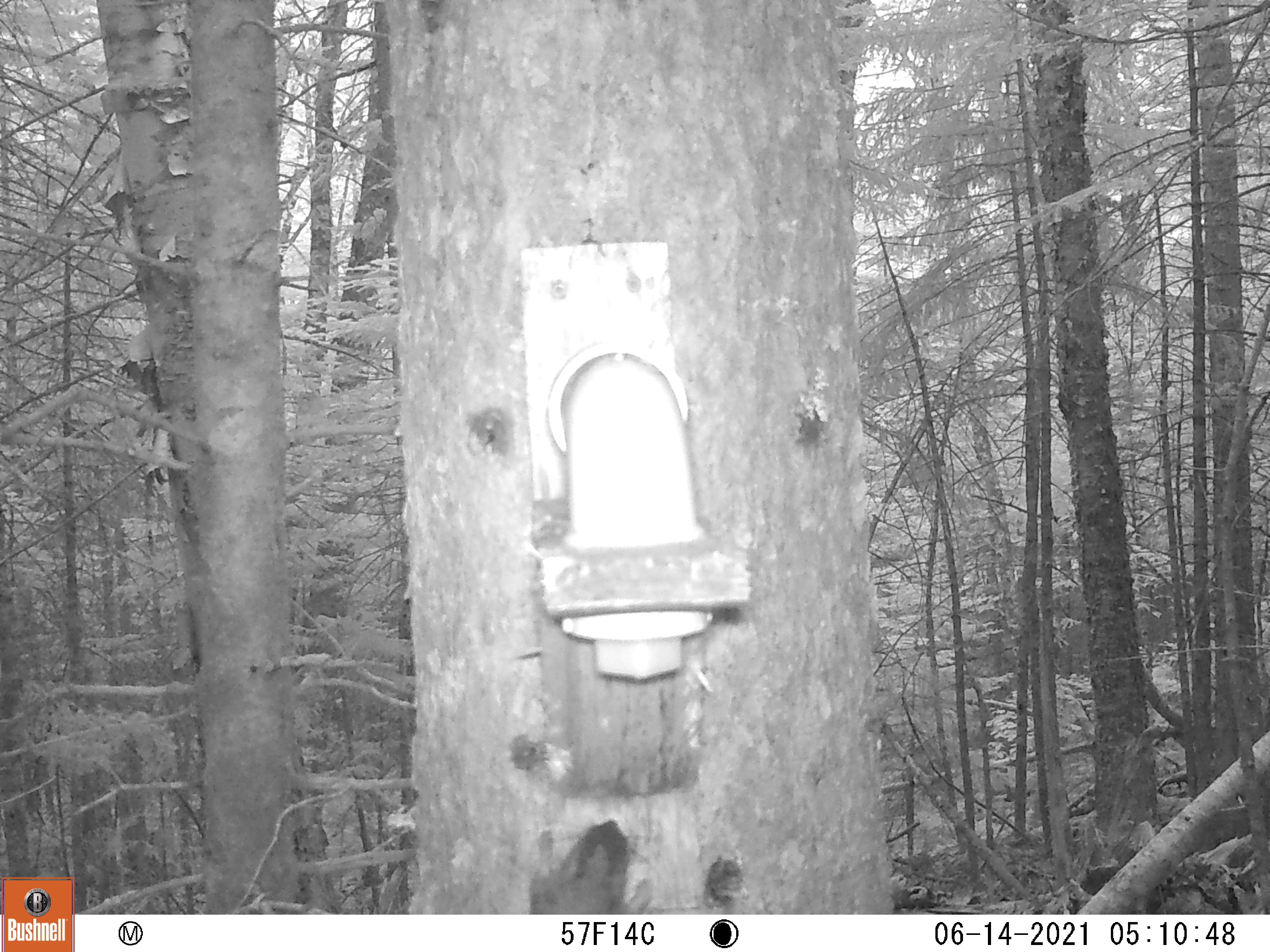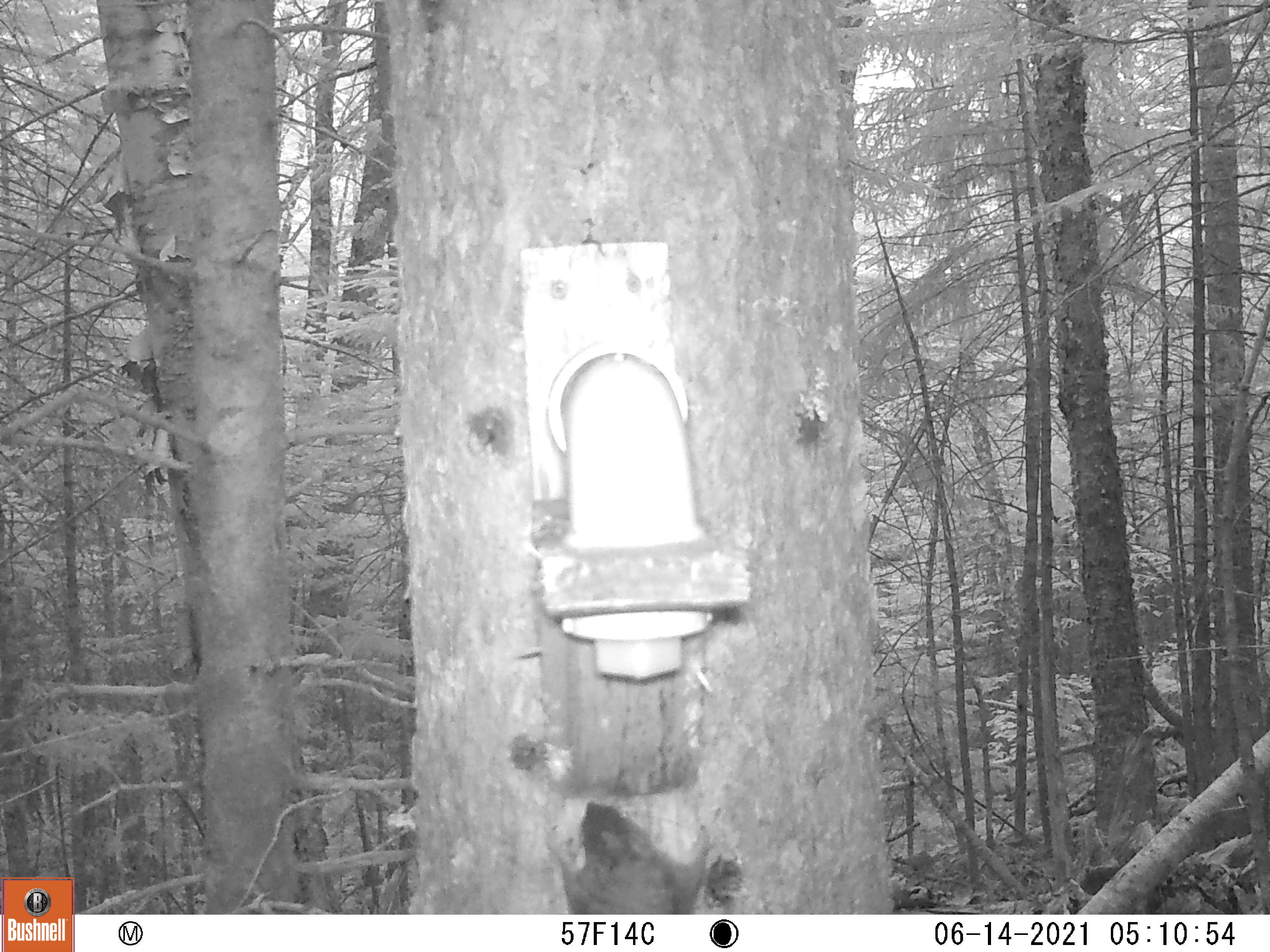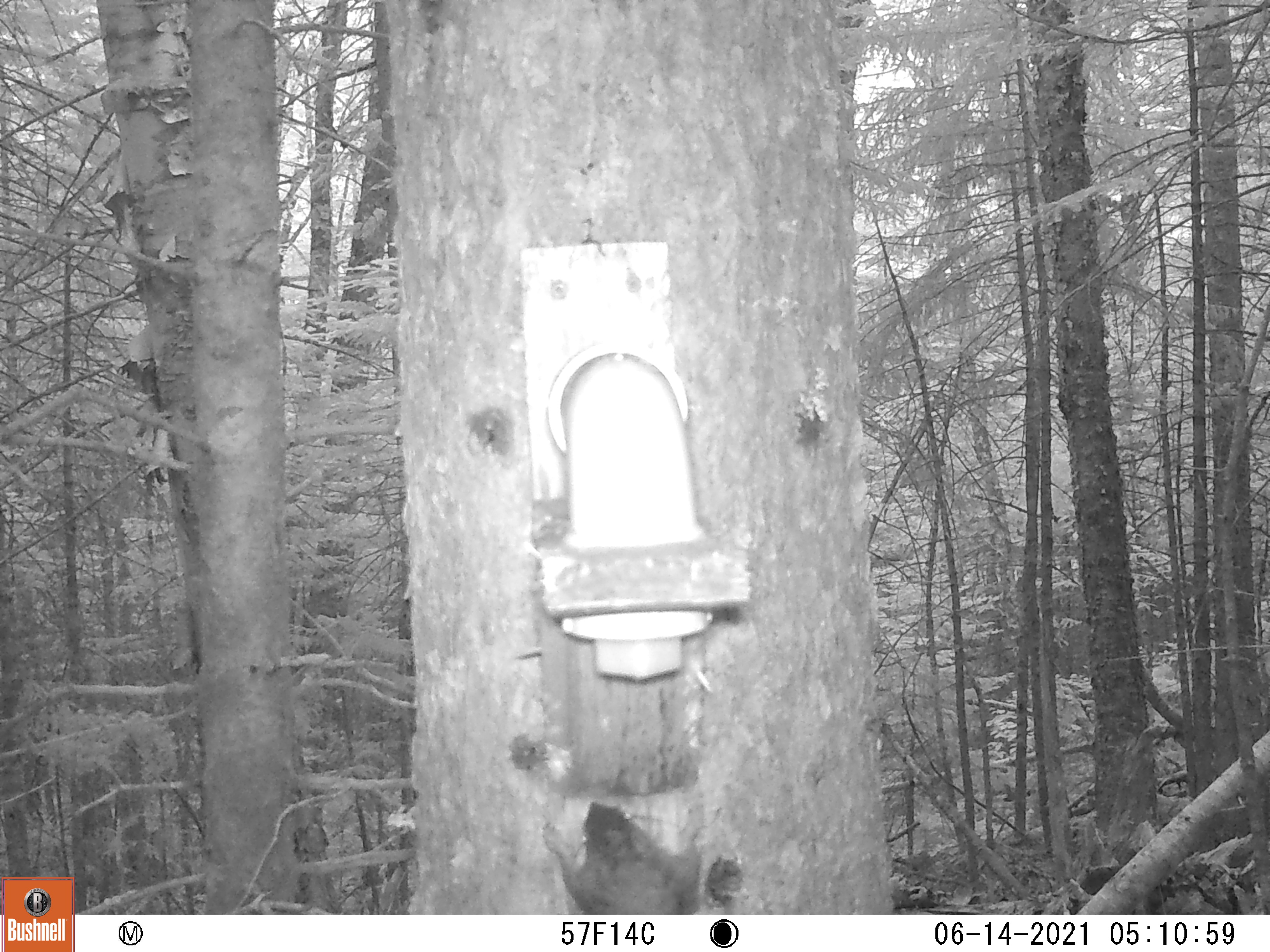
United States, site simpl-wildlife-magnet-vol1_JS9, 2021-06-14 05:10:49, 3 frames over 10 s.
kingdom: Animalia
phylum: Chordata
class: Mammalia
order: Rodentia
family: Sciuridae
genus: Tamiasciurus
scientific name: Tamiasciurus hudsonicus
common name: red squirrel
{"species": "red squirrel (Tamiasciurus hudsonicus)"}